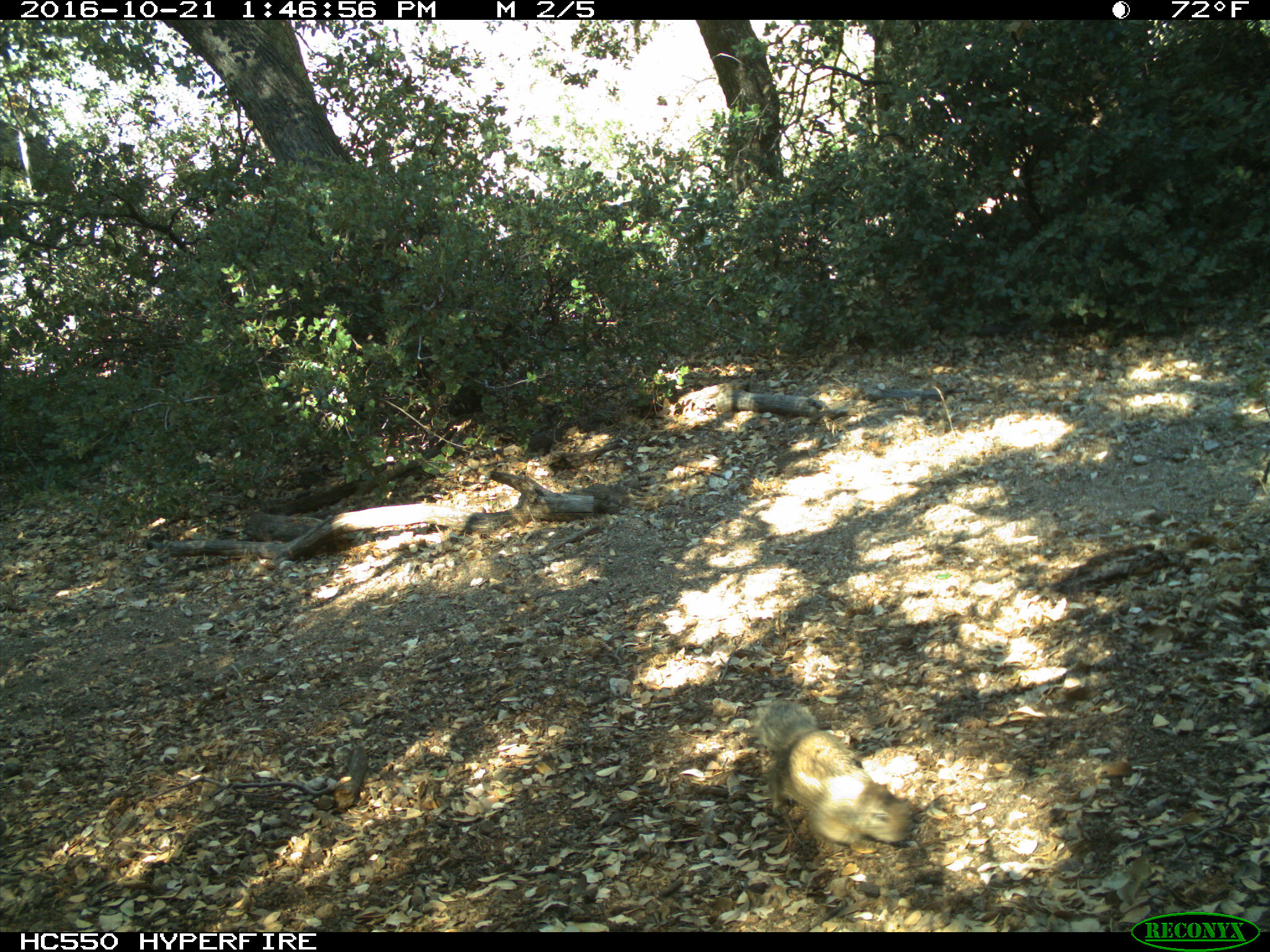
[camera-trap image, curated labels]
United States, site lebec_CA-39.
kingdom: Animalia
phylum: Chordata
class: Mammalia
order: Rodentia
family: Sciuridae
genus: Otospermophilus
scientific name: Otospermophilus beecheyi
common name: california ground squirrel